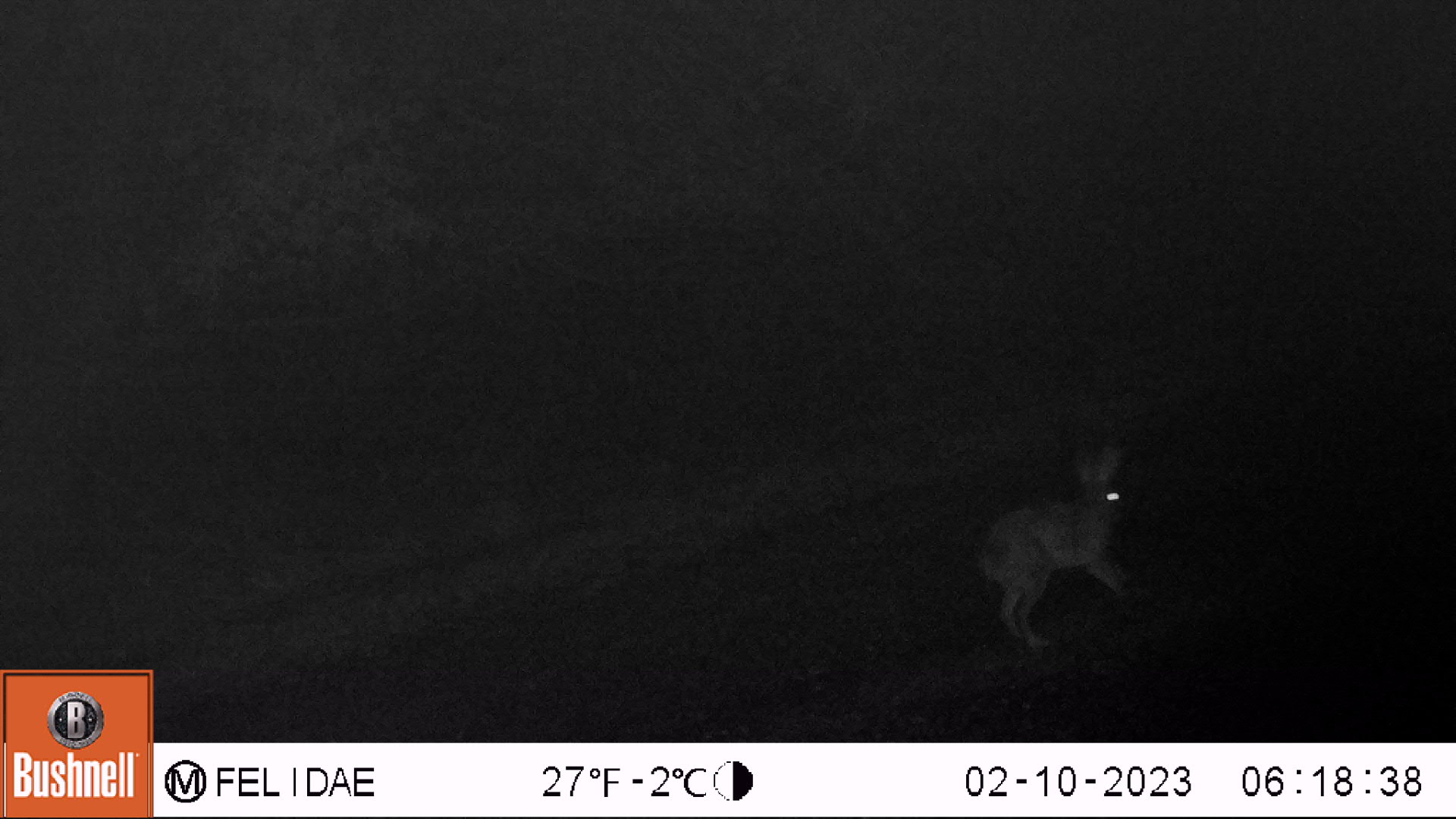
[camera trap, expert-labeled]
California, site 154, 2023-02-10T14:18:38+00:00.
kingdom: Animalia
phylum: Chordata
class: Mammalia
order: Lagomorpha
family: Leporidae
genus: Lepus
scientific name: Lepus californicus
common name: black-tailed jackrabbit